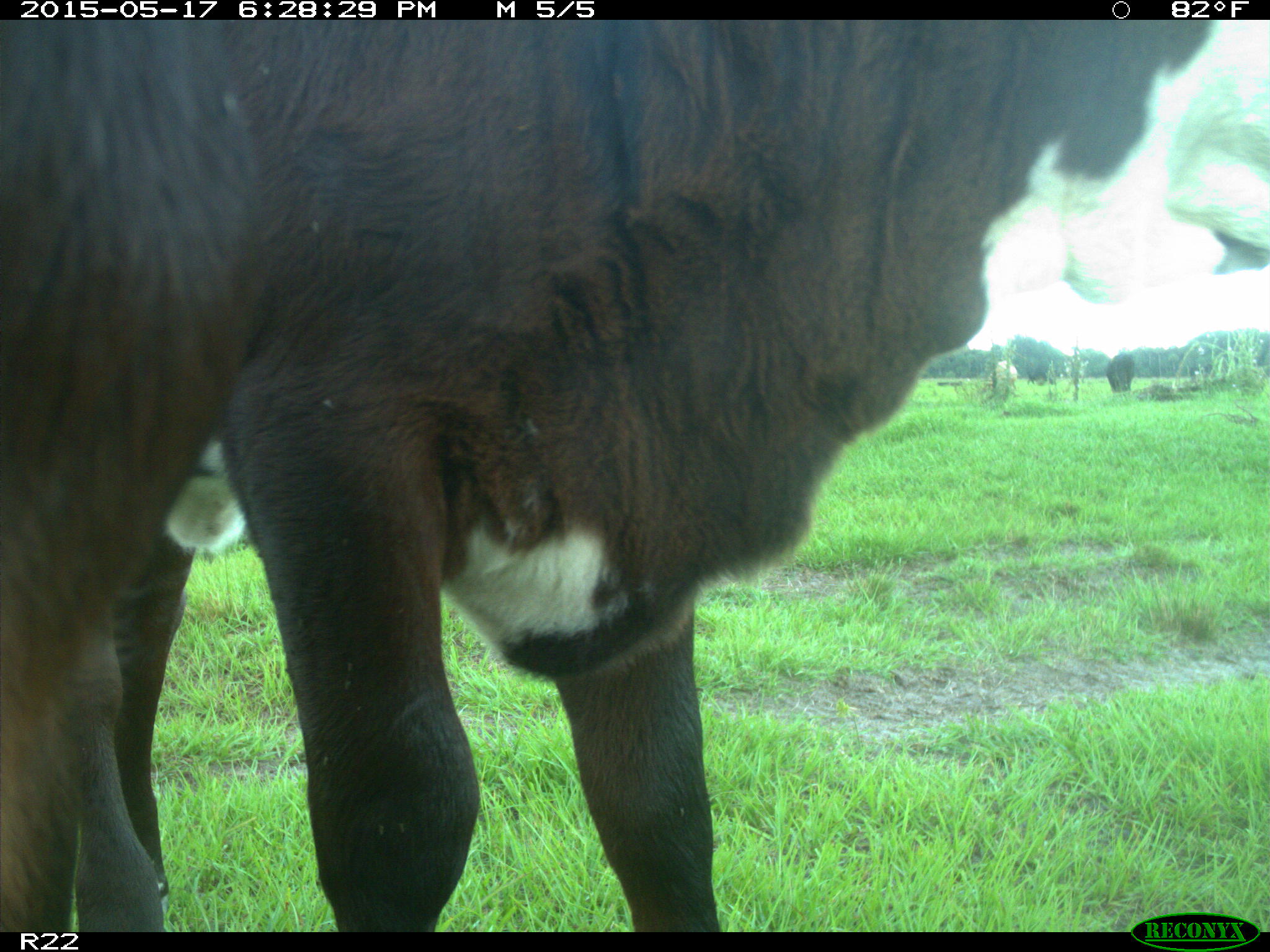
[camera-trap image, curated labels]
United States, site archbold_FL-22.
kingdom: Animalia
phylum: Chordata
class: Mammalia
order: Artiodactyla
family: Bovidae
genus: Bos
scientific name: Bos taurus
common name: domestic cow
Bos taurus (domestic cow).